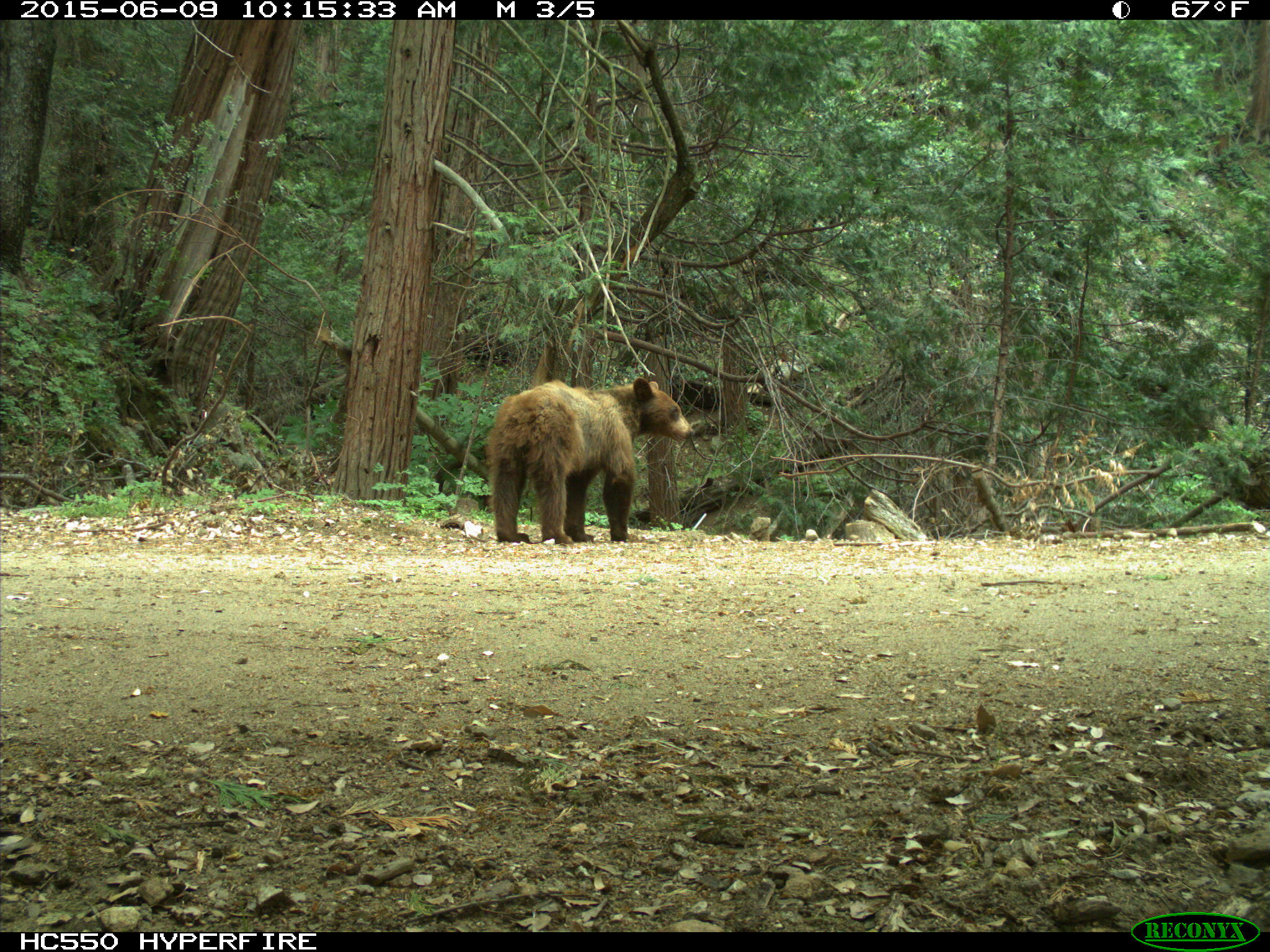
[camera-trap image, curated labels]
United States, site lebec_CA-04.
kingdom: Animalia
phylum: Chordata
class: Mammalia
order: Carnivora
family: Ursidae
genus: Ursus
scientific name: Ursus americanus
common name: american black bear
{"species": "Ursus americanus (american black bear)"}